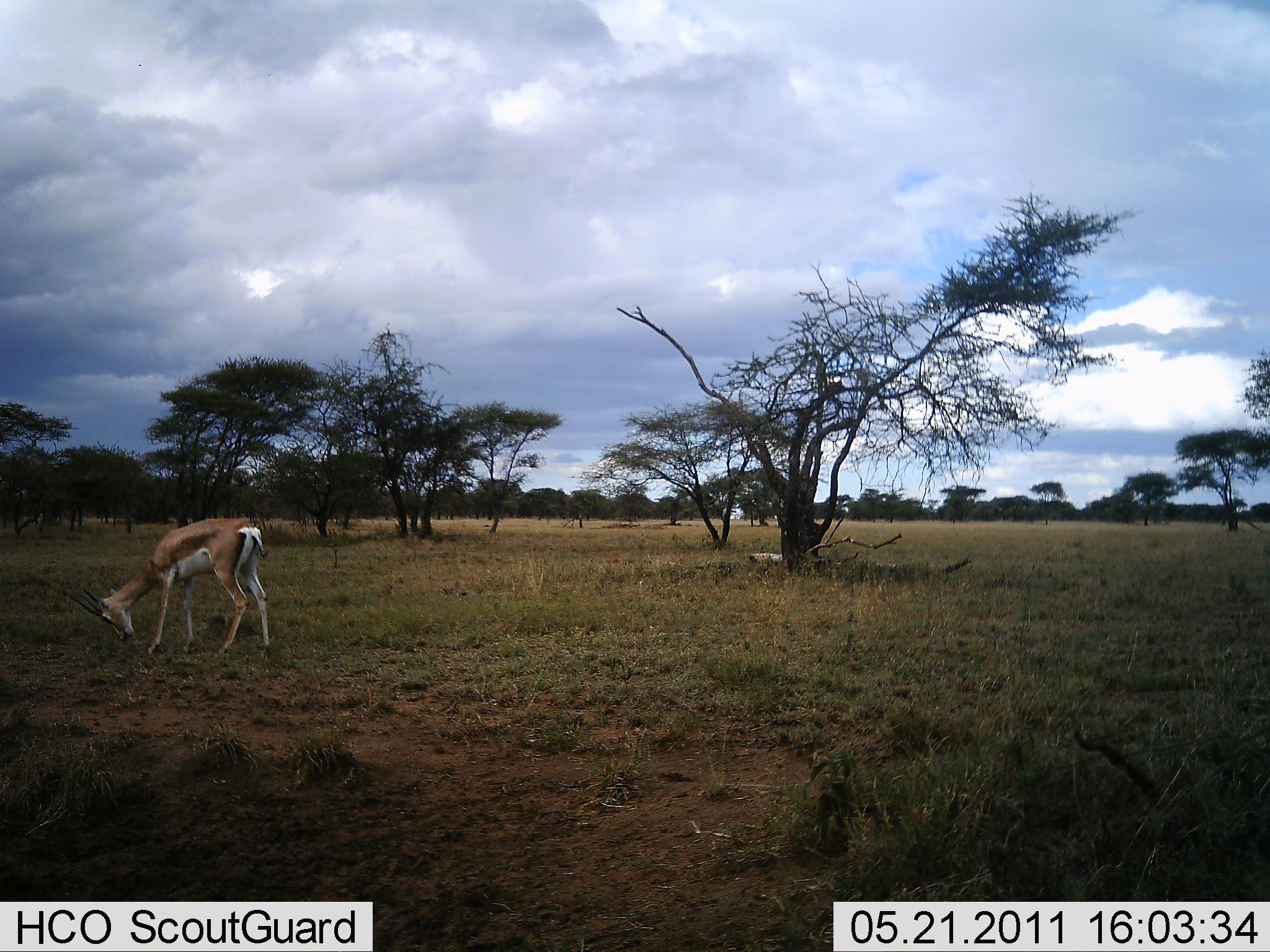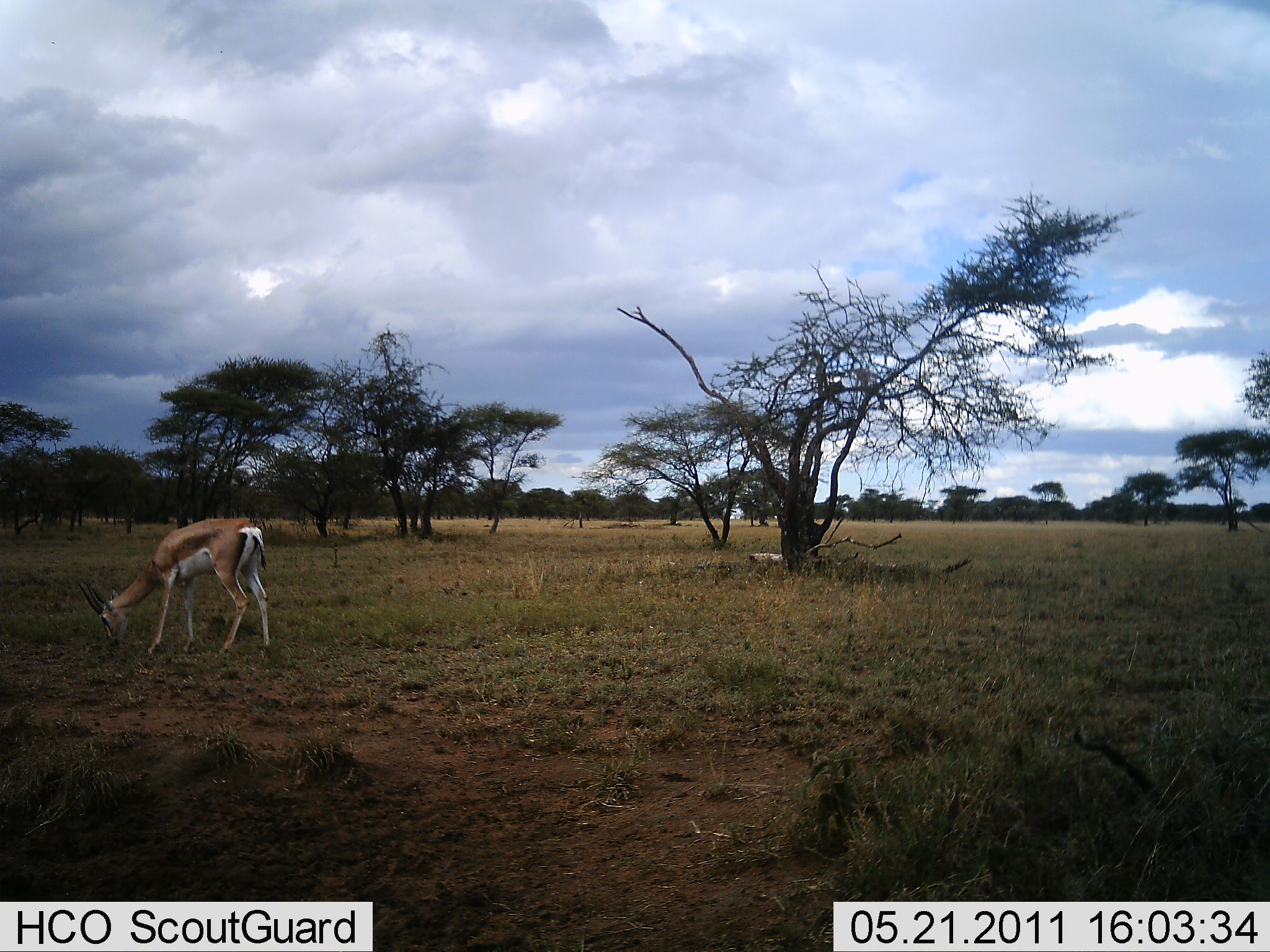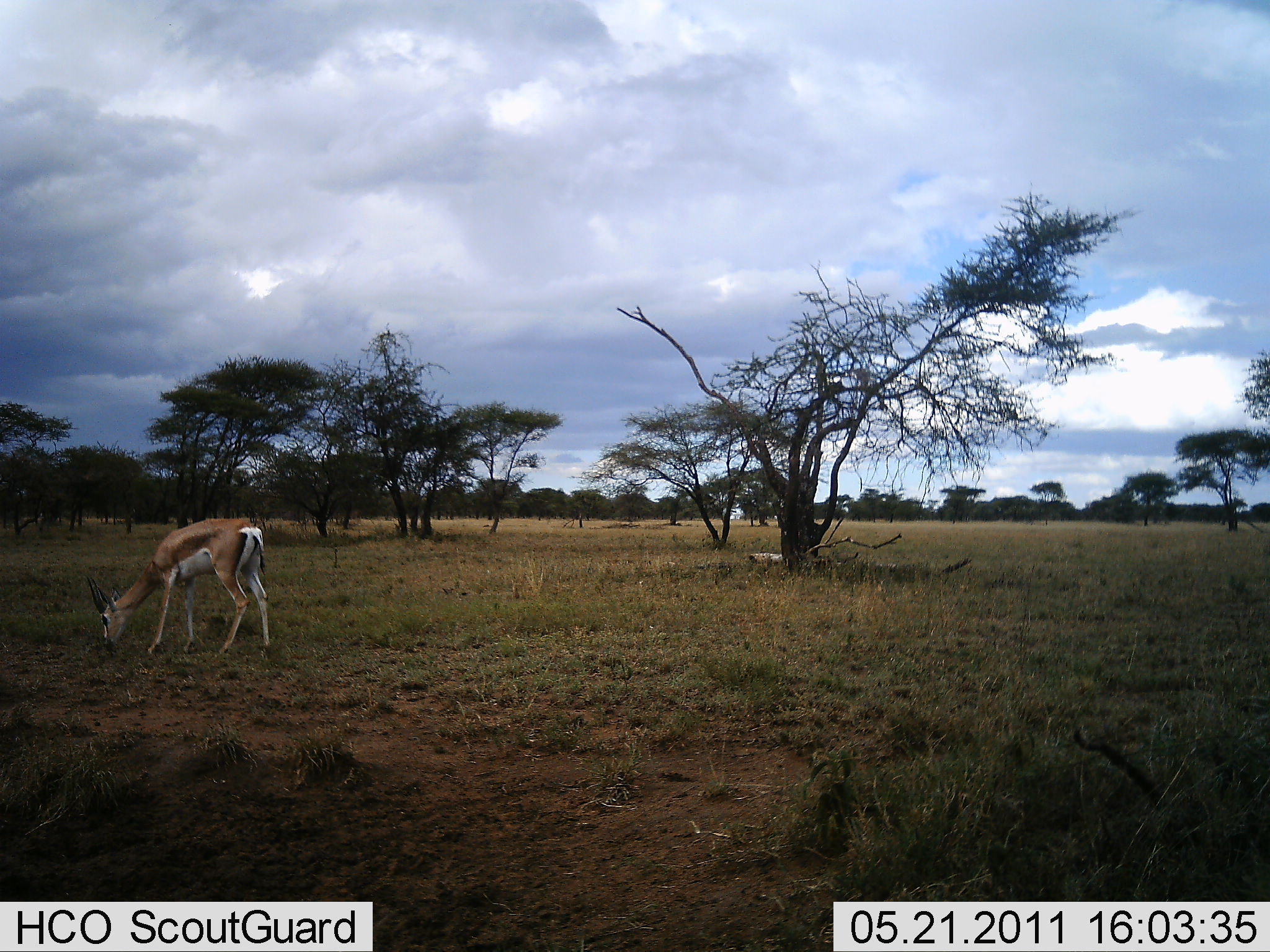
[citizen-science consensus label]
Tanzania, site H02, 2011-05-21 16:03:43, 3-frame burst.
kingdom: Animalia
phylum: Chordata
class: Mammalia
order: Artiodactyla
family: Bovidae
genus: Nanger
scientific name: Nanger granti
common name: grant's gazelle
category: gazellegrants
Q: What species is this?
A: Gazellegrants (grant's gazelle) (Nanger granti).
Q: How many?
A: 1.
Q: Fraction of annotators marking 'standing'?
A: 33%.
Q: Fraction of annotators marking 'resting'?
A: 0%.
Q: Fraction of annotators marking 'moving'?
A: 0%.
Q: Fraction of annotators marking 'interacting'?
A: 0%.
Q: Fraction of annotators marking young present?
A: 0%.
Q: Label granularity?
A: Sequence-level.